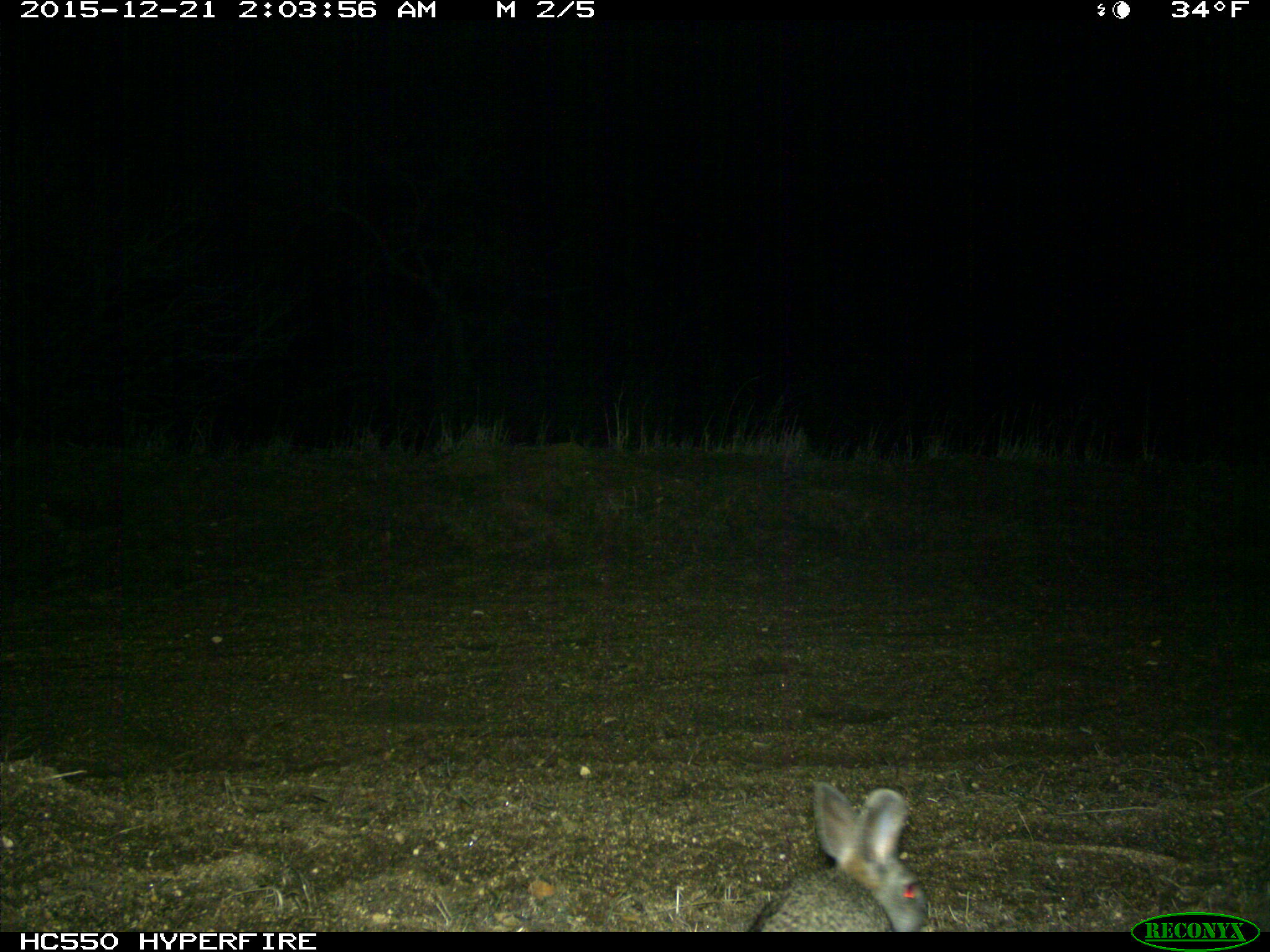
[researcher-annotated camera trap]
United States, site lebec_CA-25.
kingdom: Animalia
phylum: Chordata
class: Mammalia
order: Lagomorpha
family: Leporidae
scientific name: Leporidae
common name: rabbits and hares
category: unidentified rabbit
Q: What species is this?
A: Unidentified rabbit (rabbits and hares) (Leporidae).